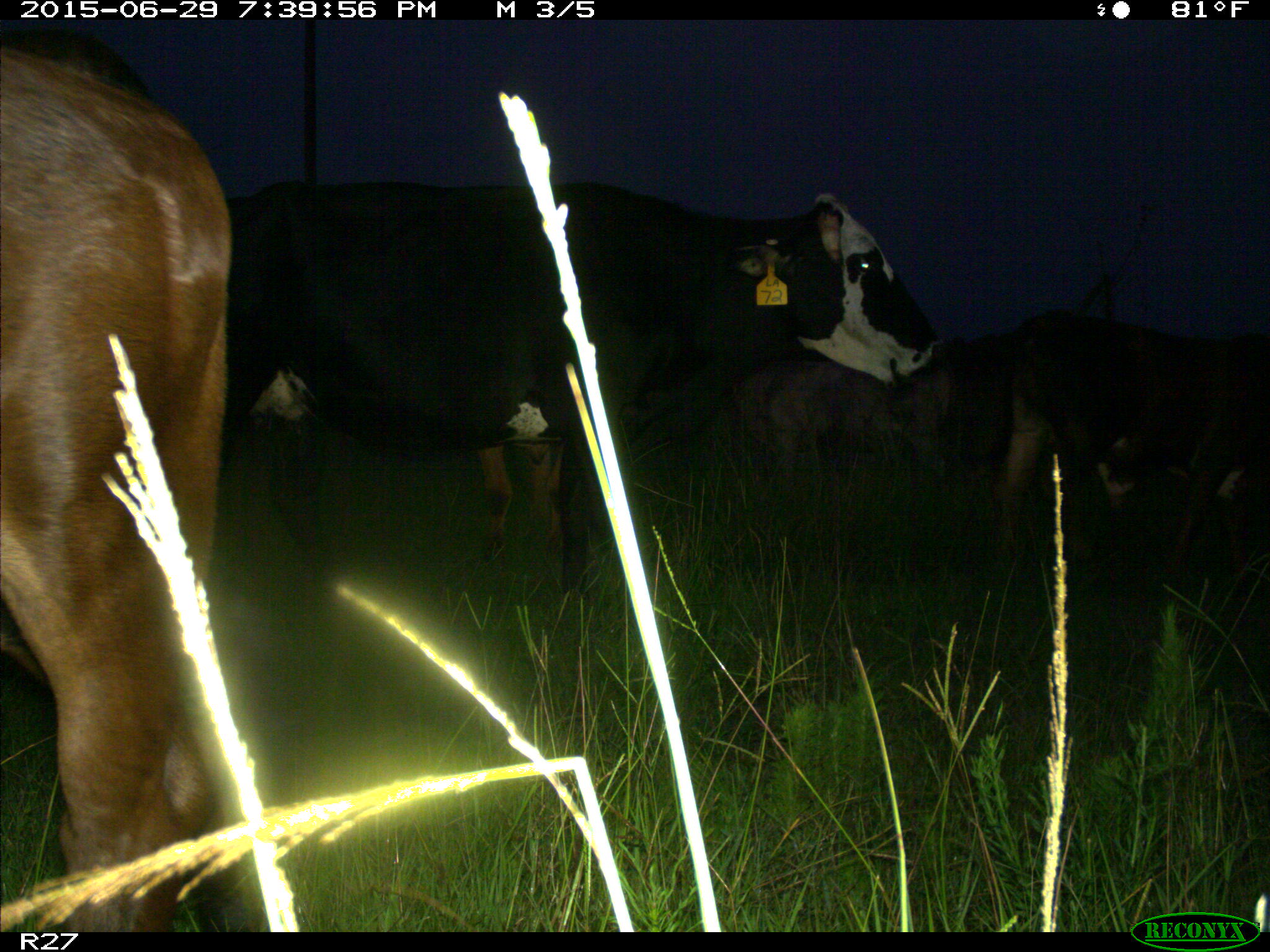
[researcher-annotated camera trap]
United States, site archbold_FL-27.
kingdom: Animalia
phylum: Chordata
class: Mammalia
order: Artiodactyla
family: Bovidae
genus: Bos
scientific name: Bos taurus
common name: domestic cow